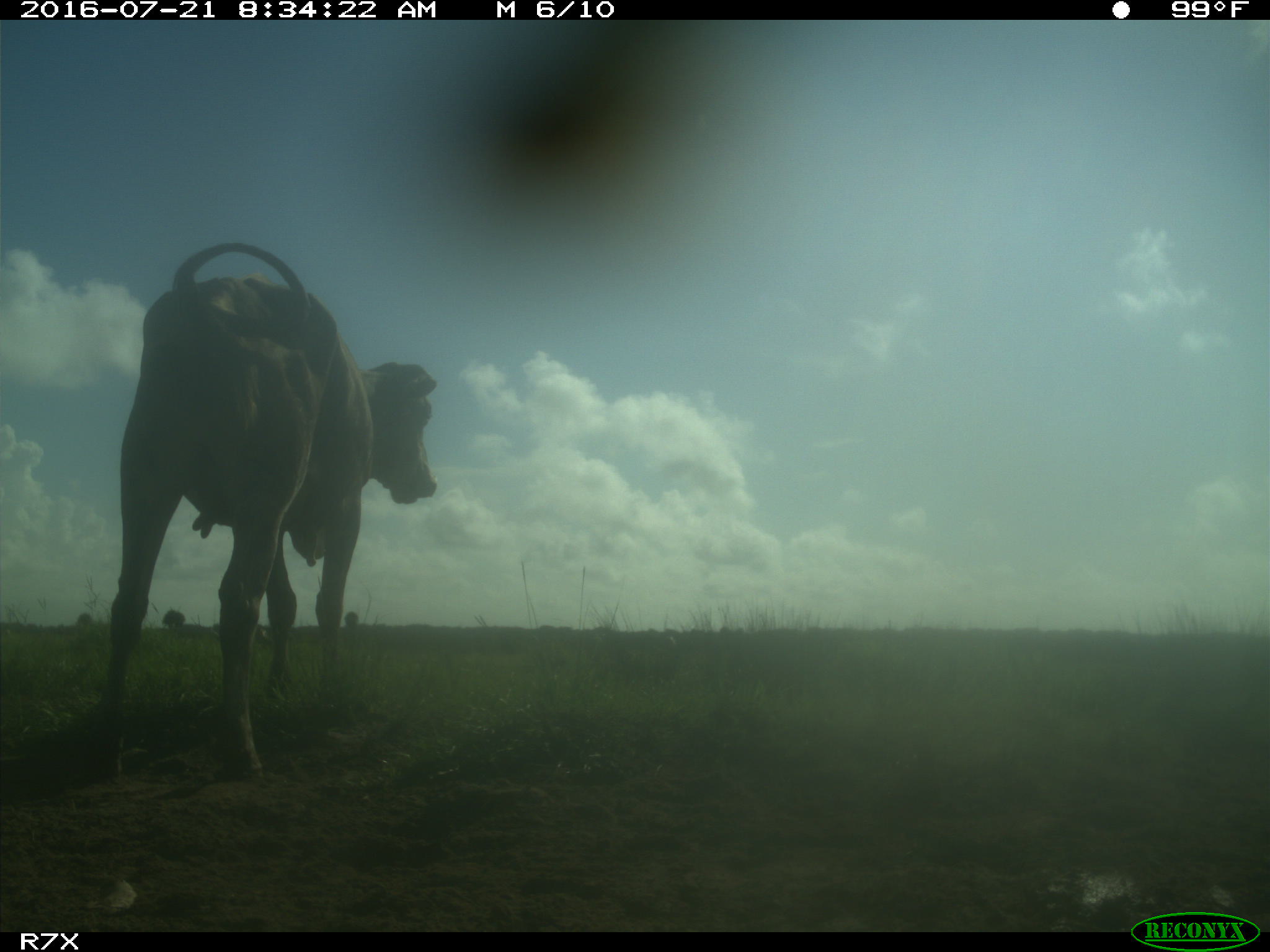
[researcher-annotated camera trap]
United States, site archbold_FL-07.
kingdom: Animalia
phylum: Chordata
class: Mammalia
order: Artiodactyla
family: Bovidae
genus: Bos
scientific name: Bos taurus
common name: domestic cow